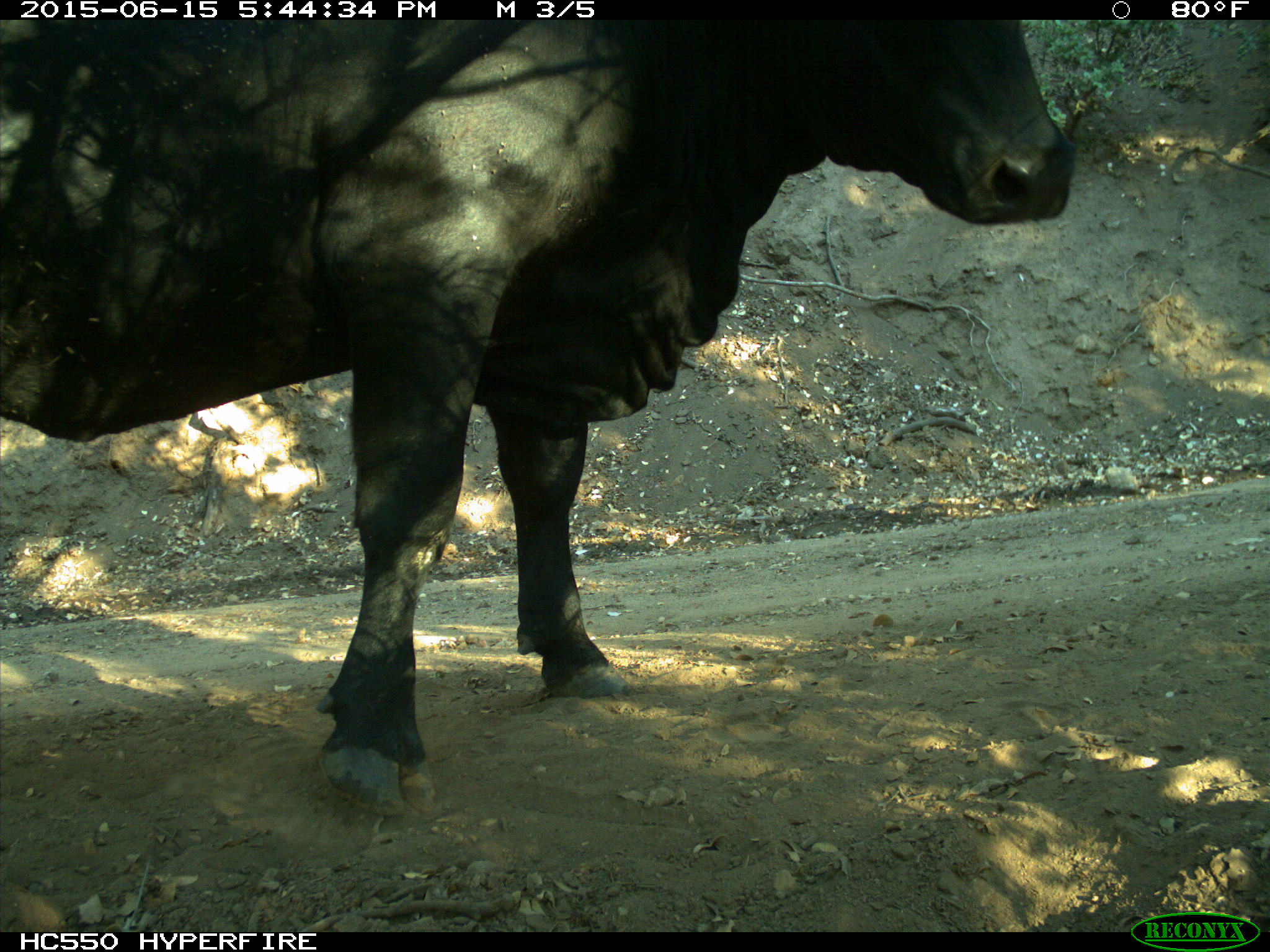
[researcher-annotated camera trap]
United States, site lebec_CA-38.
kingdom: Animalia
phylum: Chordata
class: Mammalia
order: Artiodactyla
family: Bovidae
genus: Bos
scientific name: Bos taurus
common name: domestic cow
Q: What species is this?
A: Bos taurus (domestic cow).